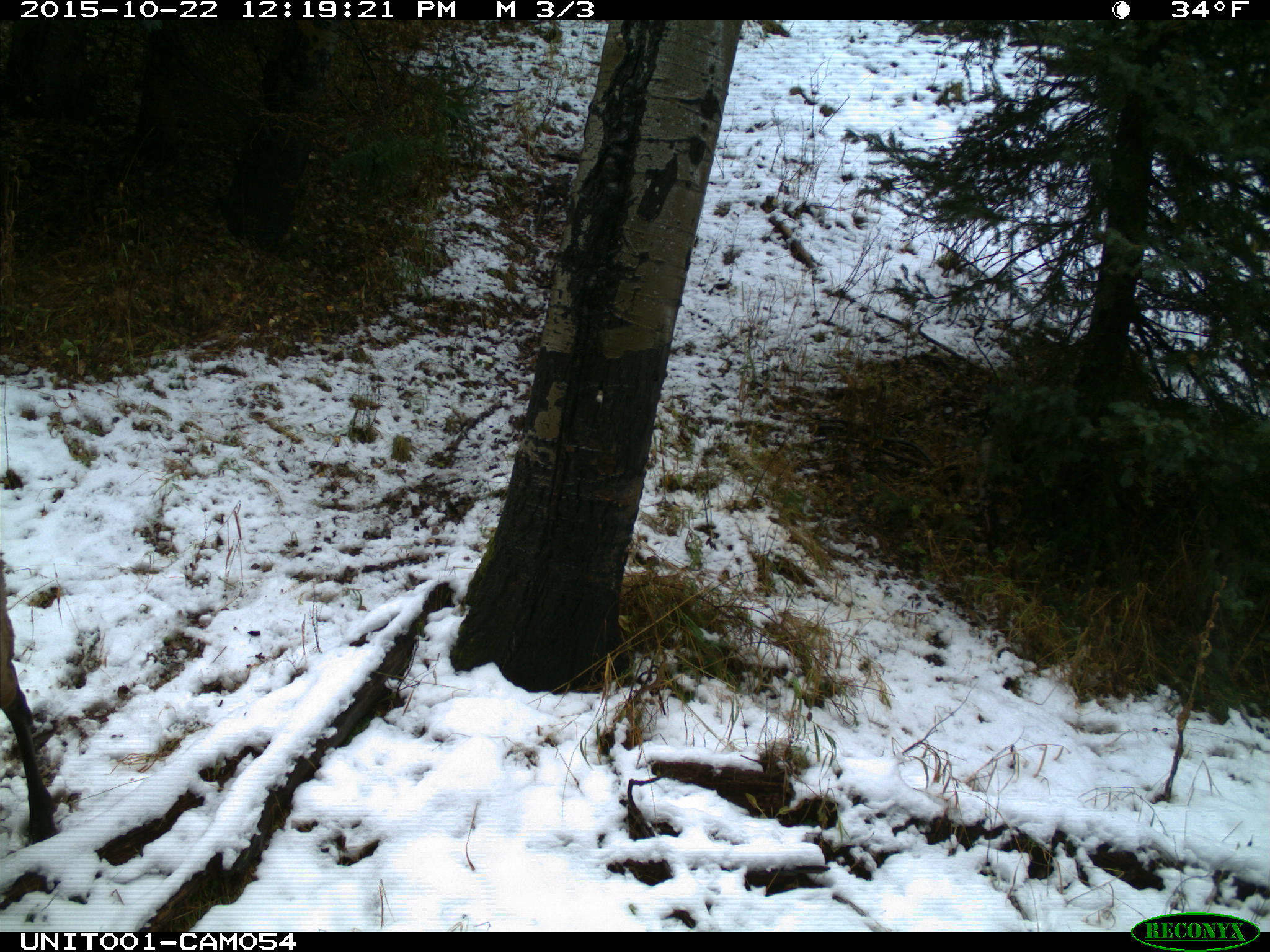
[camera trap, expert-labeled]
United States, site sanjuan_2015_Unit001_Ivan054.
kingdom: Animalia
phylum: Chordata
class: Mammalia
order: Artiodactyla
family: Cervidae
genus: Cervus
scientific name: Cervus elaphus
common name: red deer